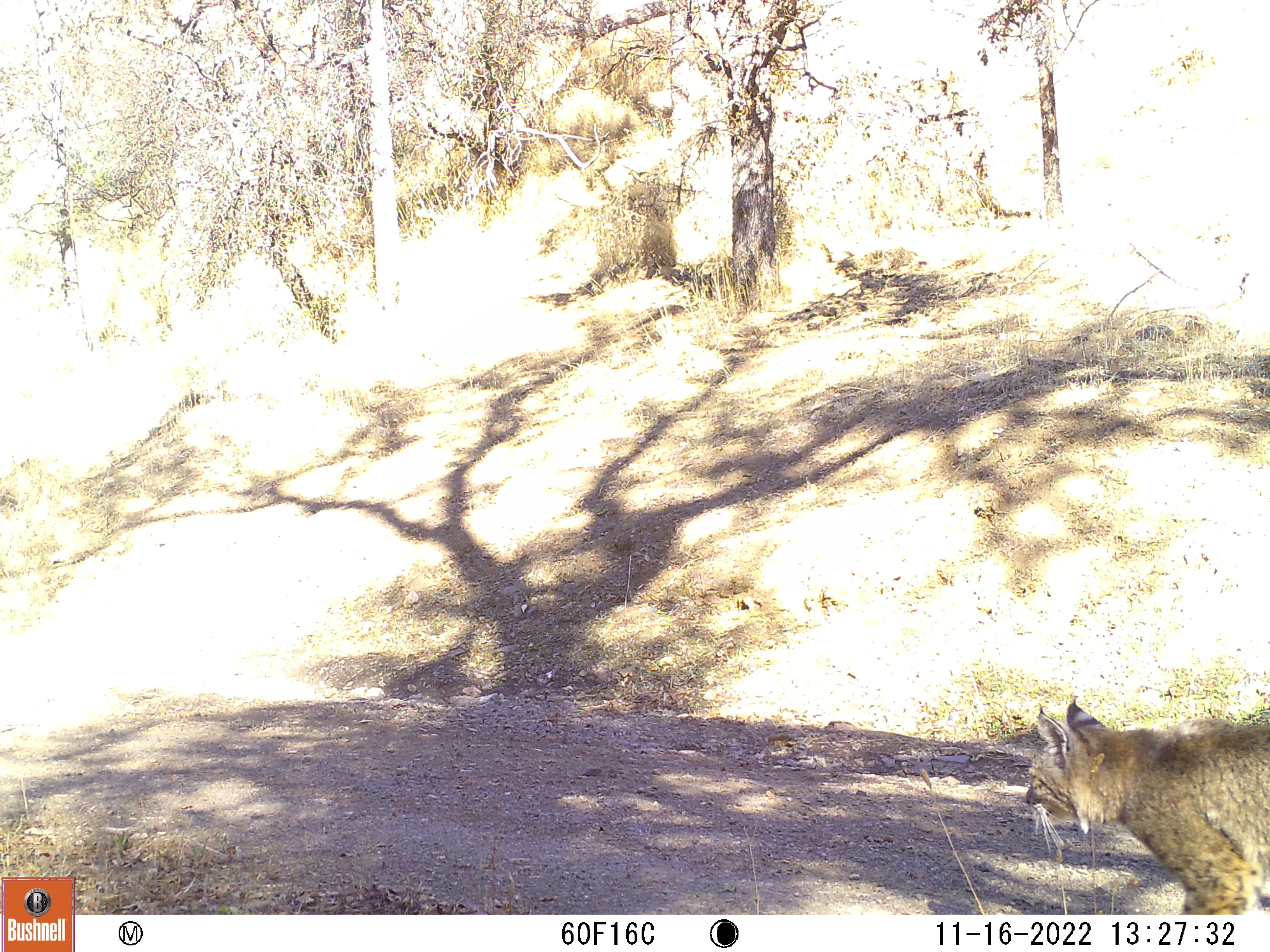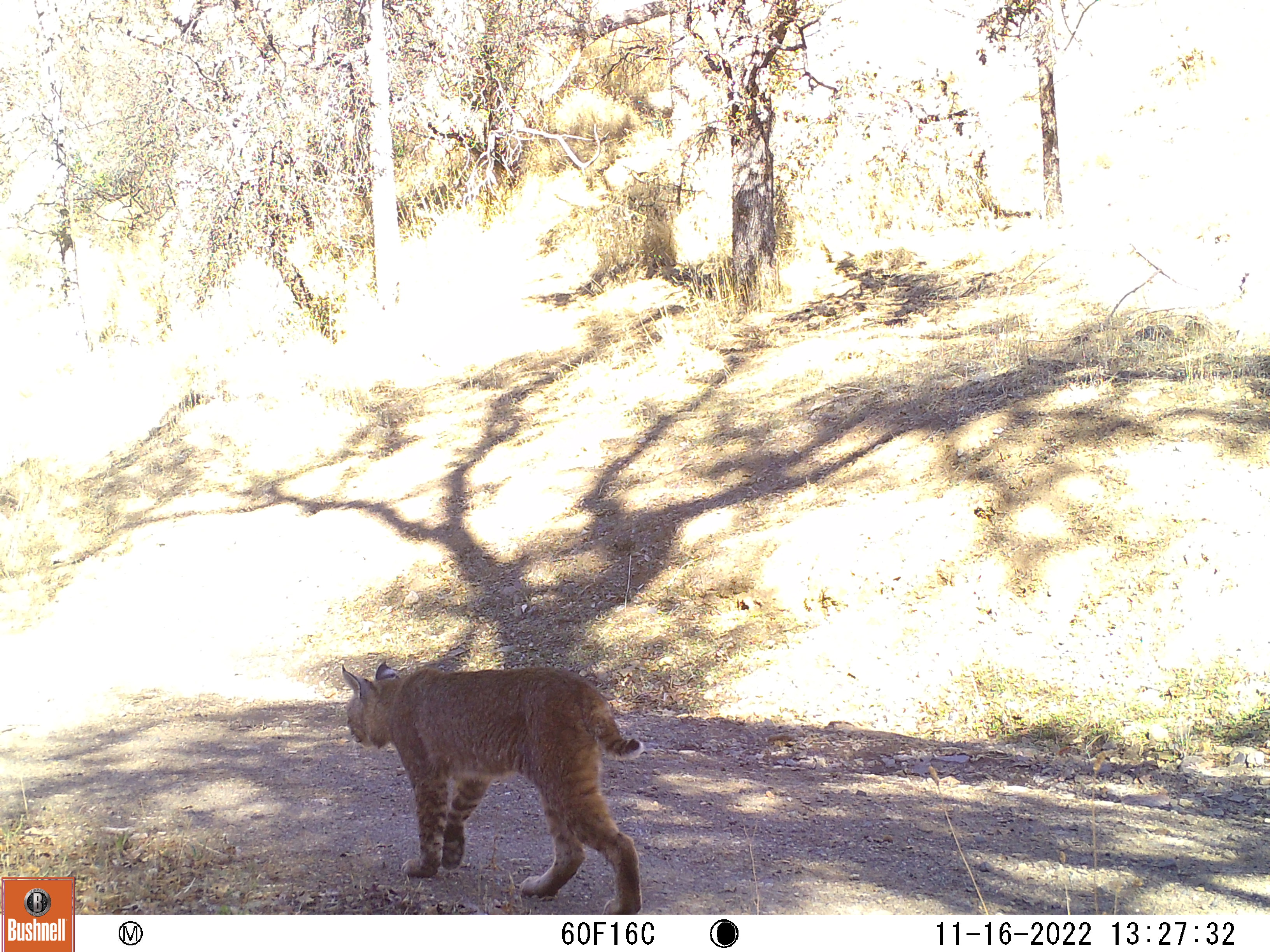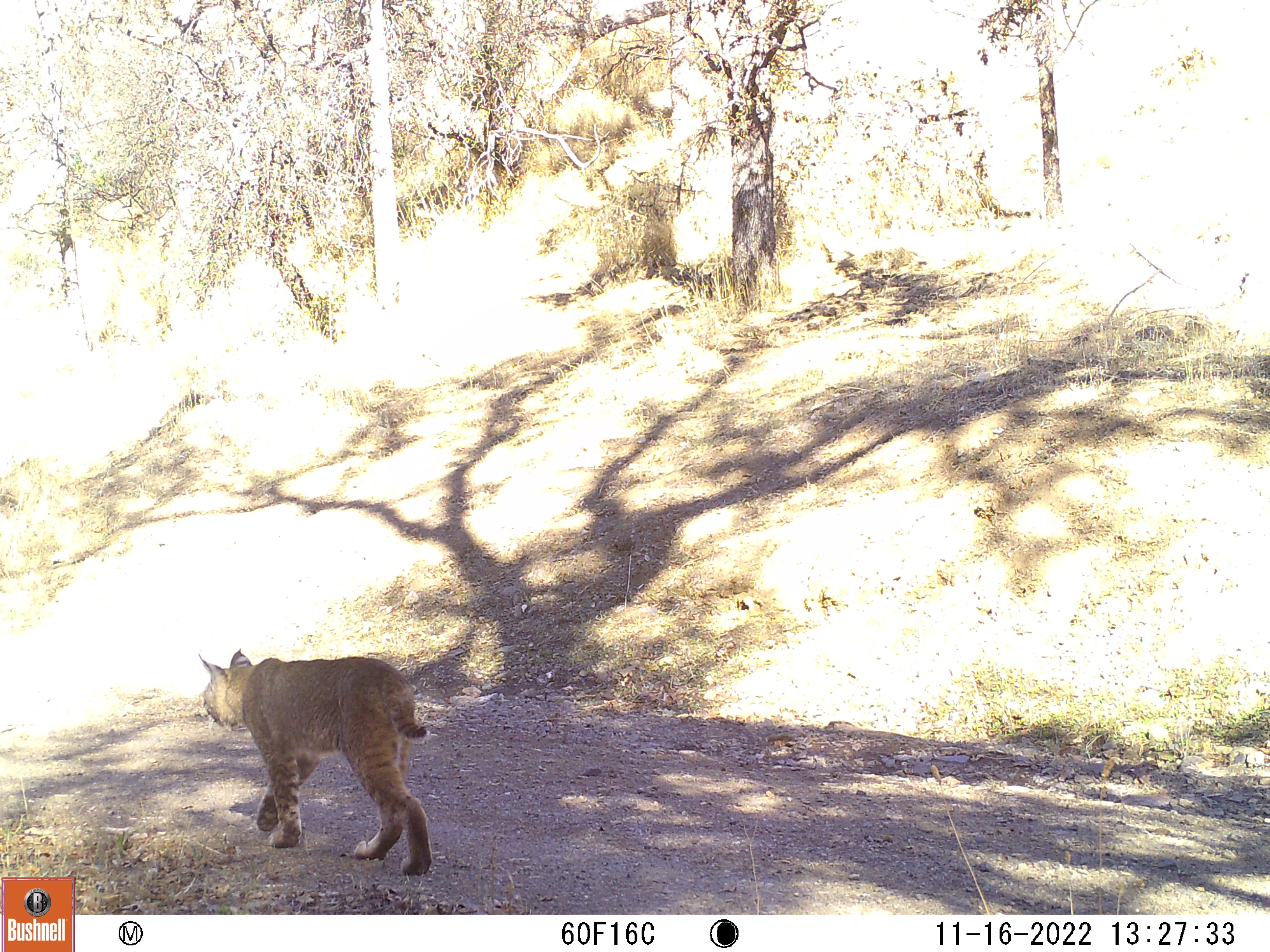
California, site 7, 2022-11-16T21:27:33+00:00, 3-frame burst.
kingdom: Animalia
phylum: Chordata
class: Mammalia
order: Carnivora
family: Felidae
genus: Lynx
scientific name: Lynx rufus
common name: bobcat